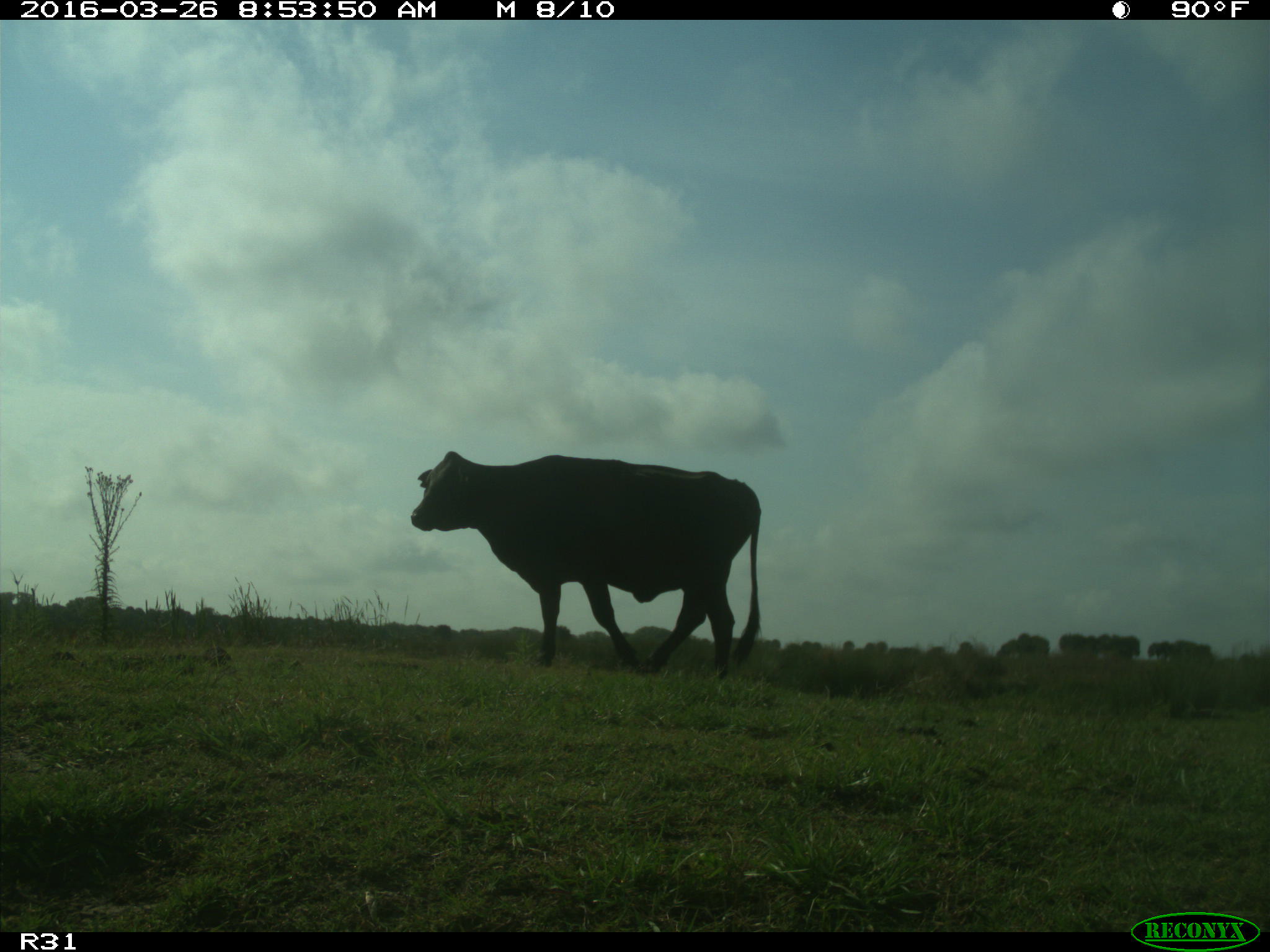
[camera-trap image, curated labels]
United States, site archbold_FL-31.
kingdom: Animalia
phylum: Chordata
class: Mammalia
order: Artiodactyla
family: Bovidae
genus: Bos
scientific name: Bos taurus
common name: domestic cow